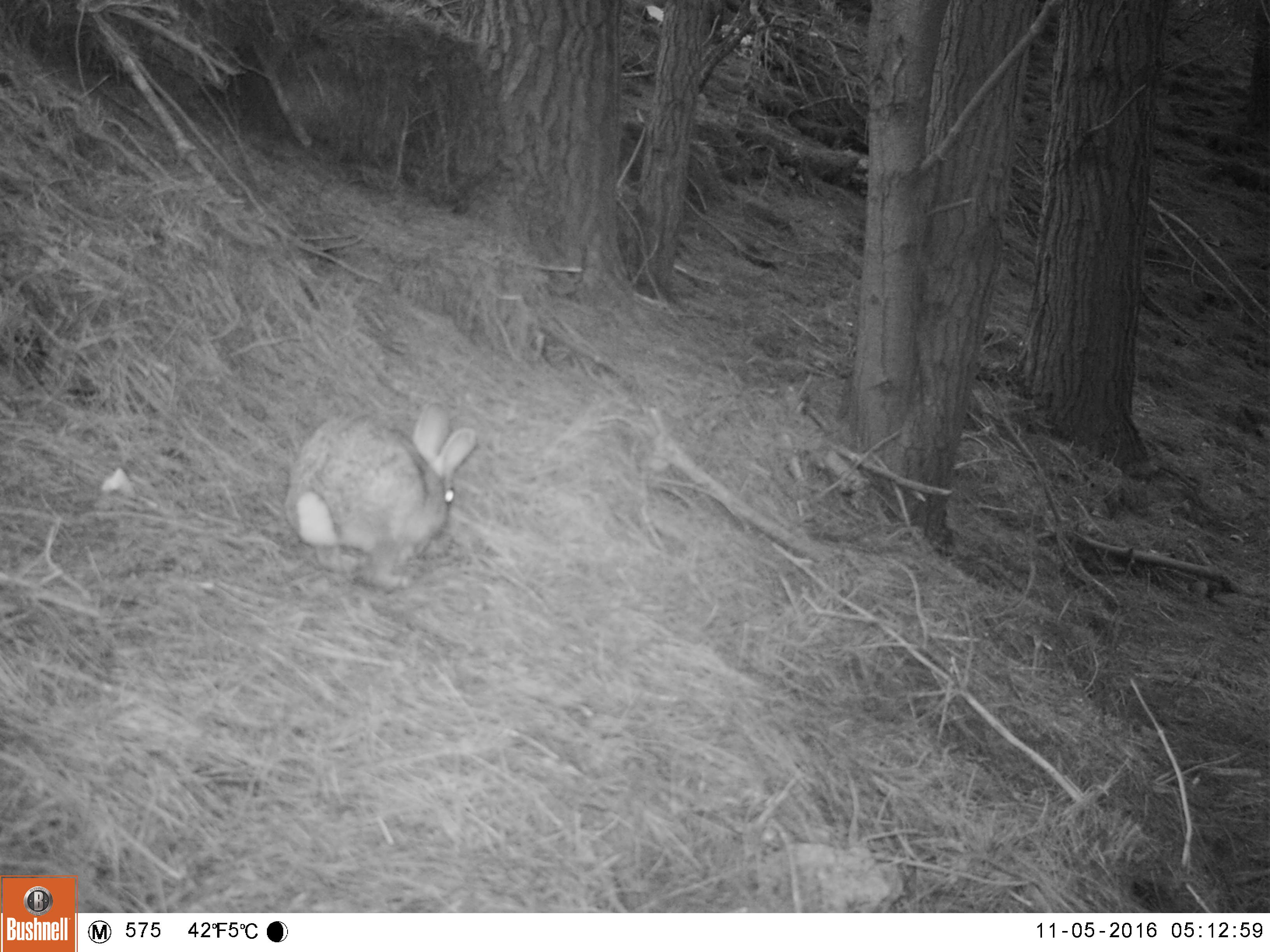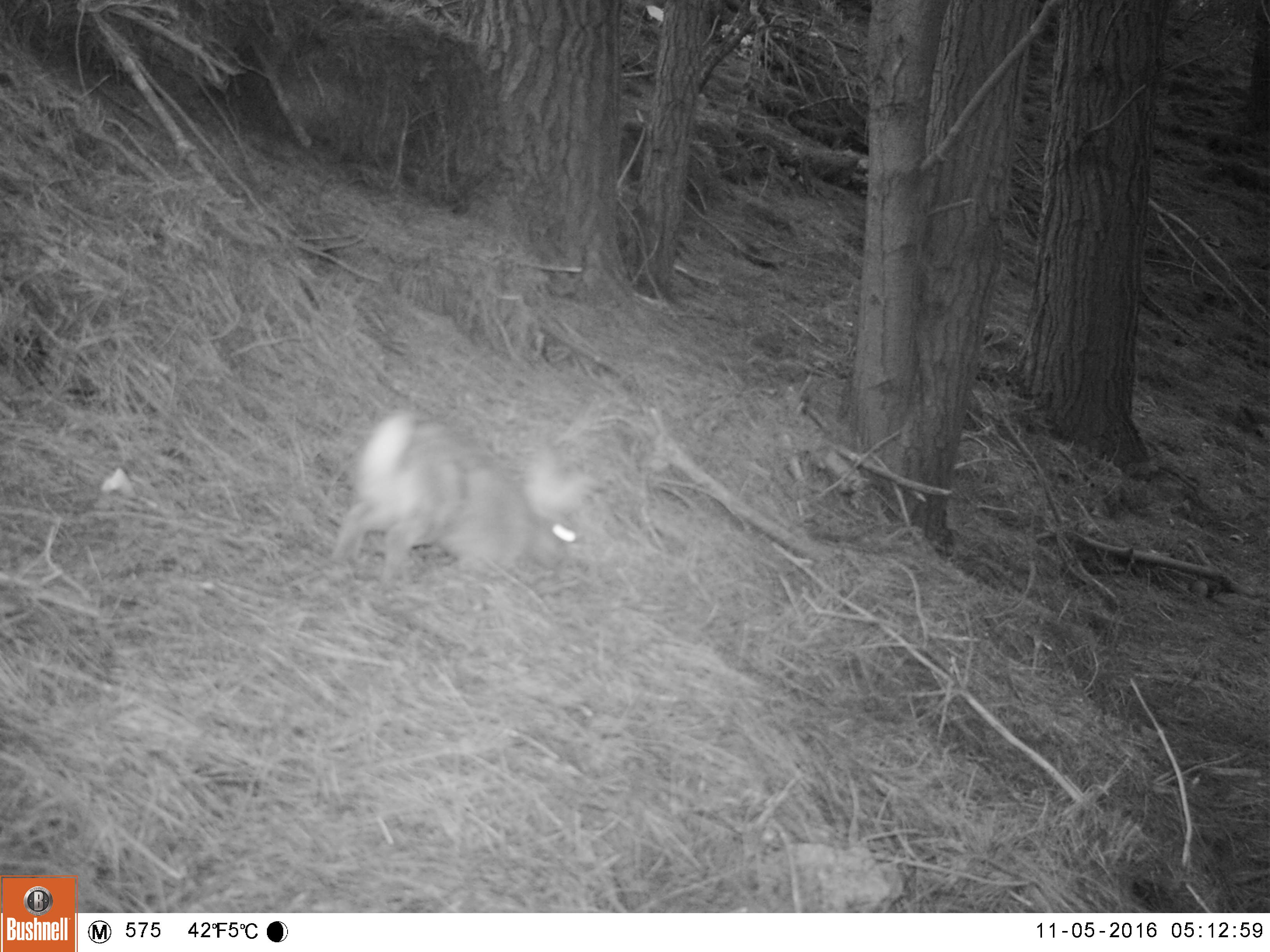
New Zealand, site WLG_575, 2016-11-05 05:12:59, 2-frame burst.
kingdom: Animalia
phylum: Chordata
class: Mammalia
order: Lagomorpha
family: Leporidae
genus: Oryctolagus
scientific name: Oryctolagus cuniculus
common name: european rabbit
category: rabbit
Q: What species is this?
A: Rabbit (european rabbit) (Oryctolagus cuniculus).